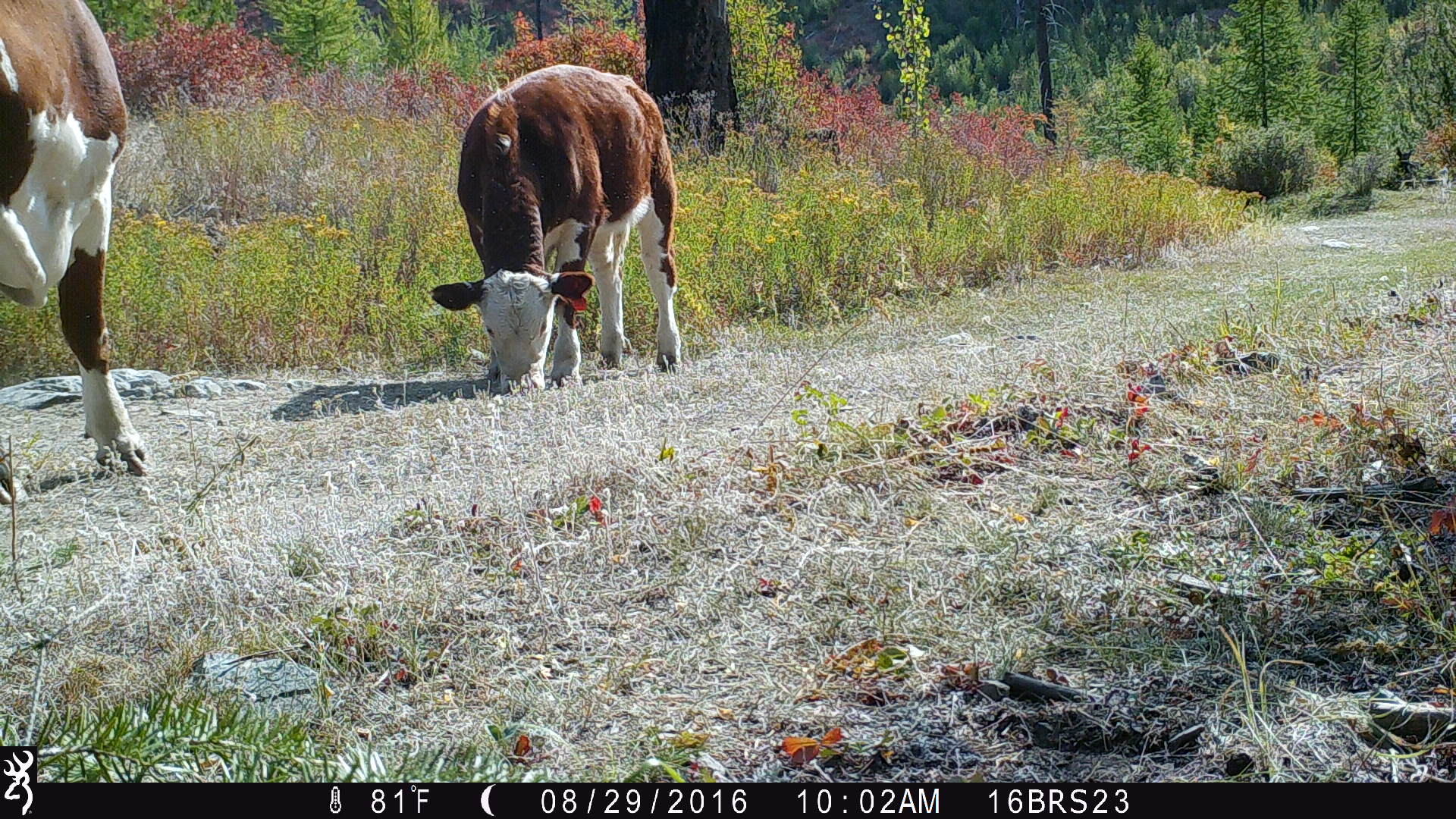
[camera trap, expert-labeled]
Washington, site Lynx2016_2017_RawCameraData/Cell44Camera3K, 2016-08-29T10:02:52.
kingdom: Animalia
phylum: Chordata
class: Mammalia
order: Artiodactyla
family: Bovidae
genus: Bos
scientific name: Bos taurus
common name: domestic cattle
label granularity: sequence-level